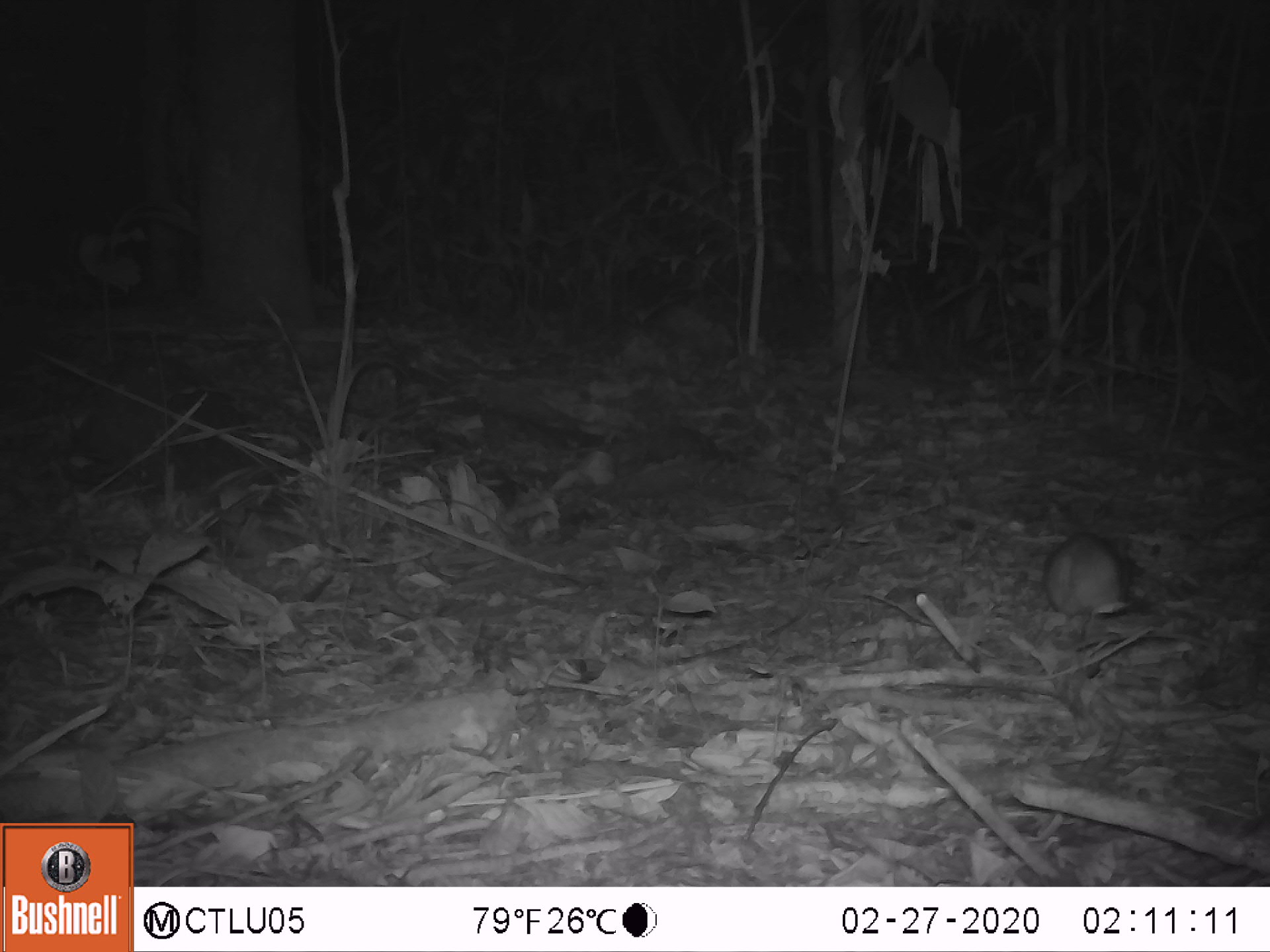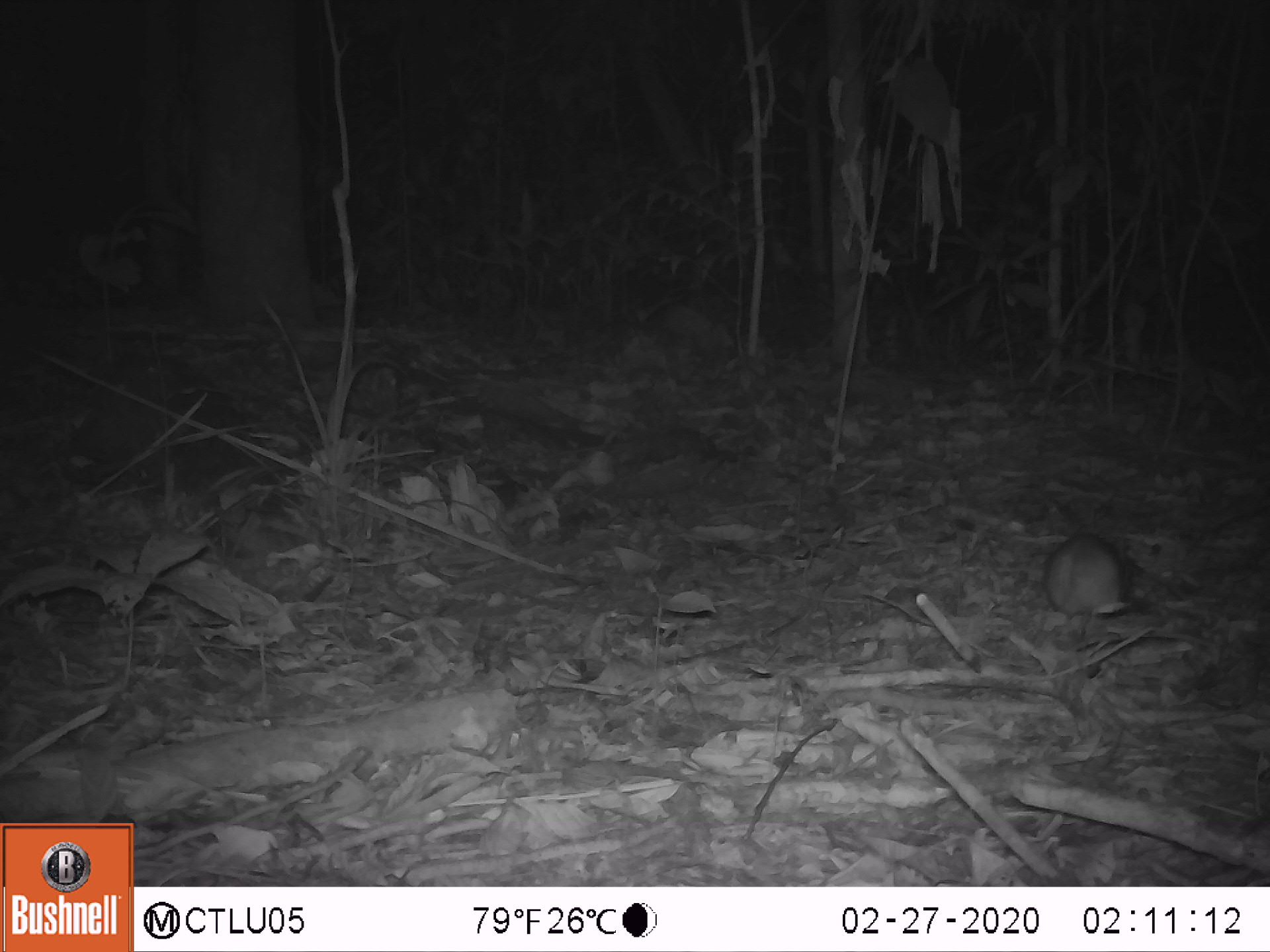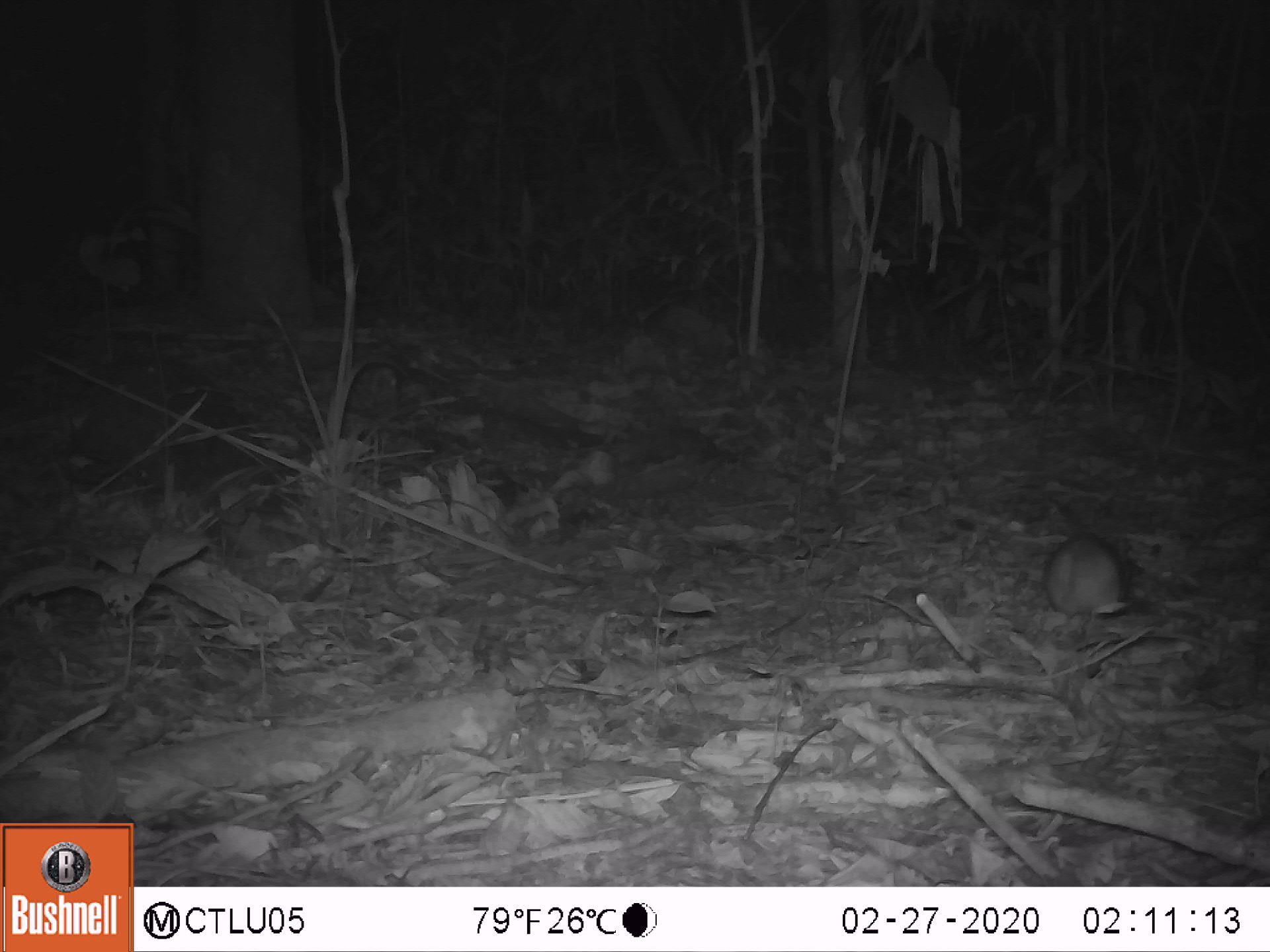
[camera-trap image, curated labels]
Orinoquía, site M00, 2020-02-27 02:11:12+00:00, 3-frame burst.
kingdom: Animalia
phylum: Chordata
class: Mammalia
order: Rodentia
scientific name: Rodentia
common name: rodent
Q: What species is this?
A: Rodent (Rodentia).